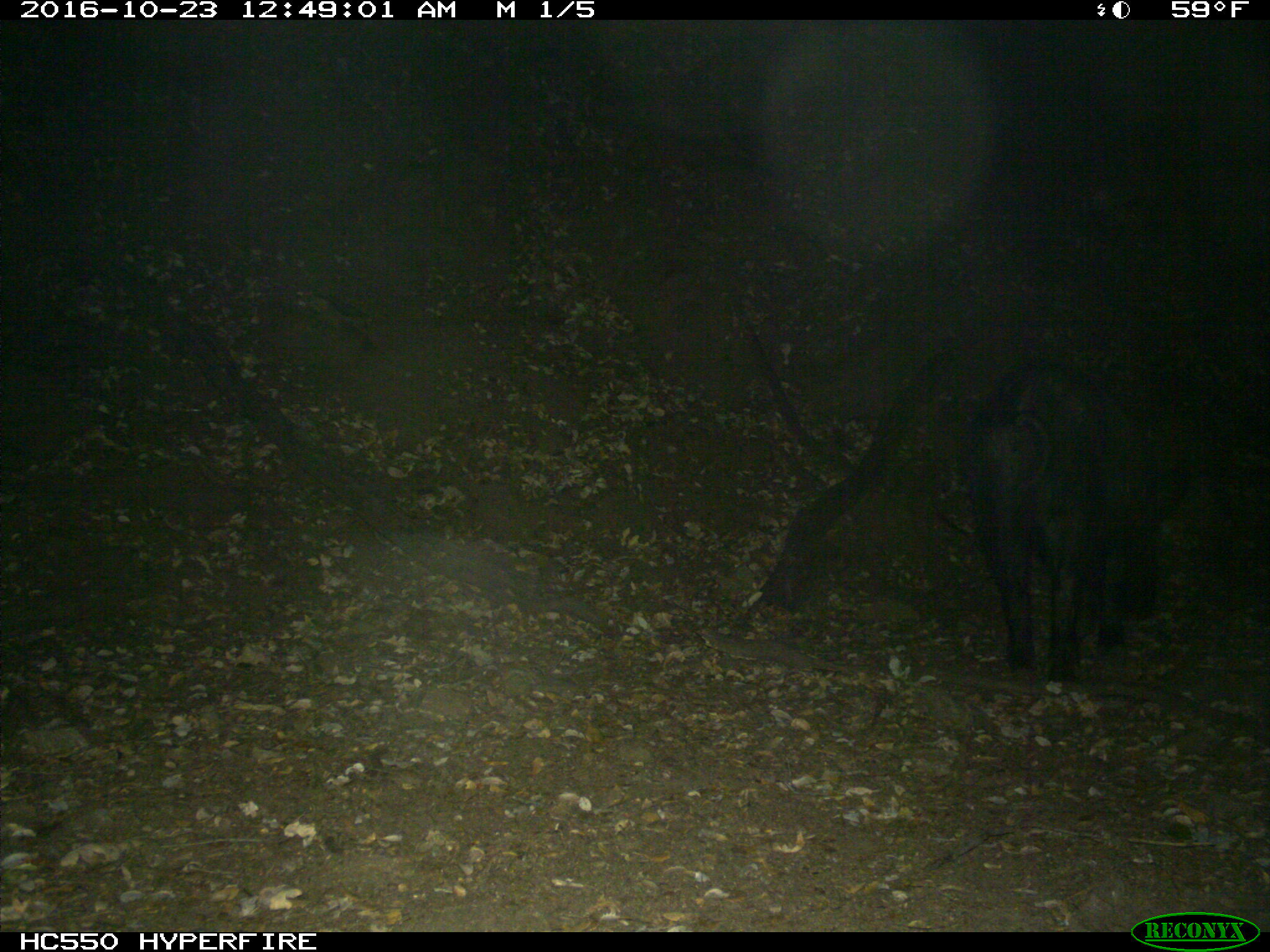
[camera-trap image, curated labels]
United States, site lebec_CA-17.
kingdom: Animalia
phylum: Chordata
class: Mammalia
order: Artiodactyla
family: Suidae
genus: Sus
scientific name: Sus scrofa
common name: wild boar